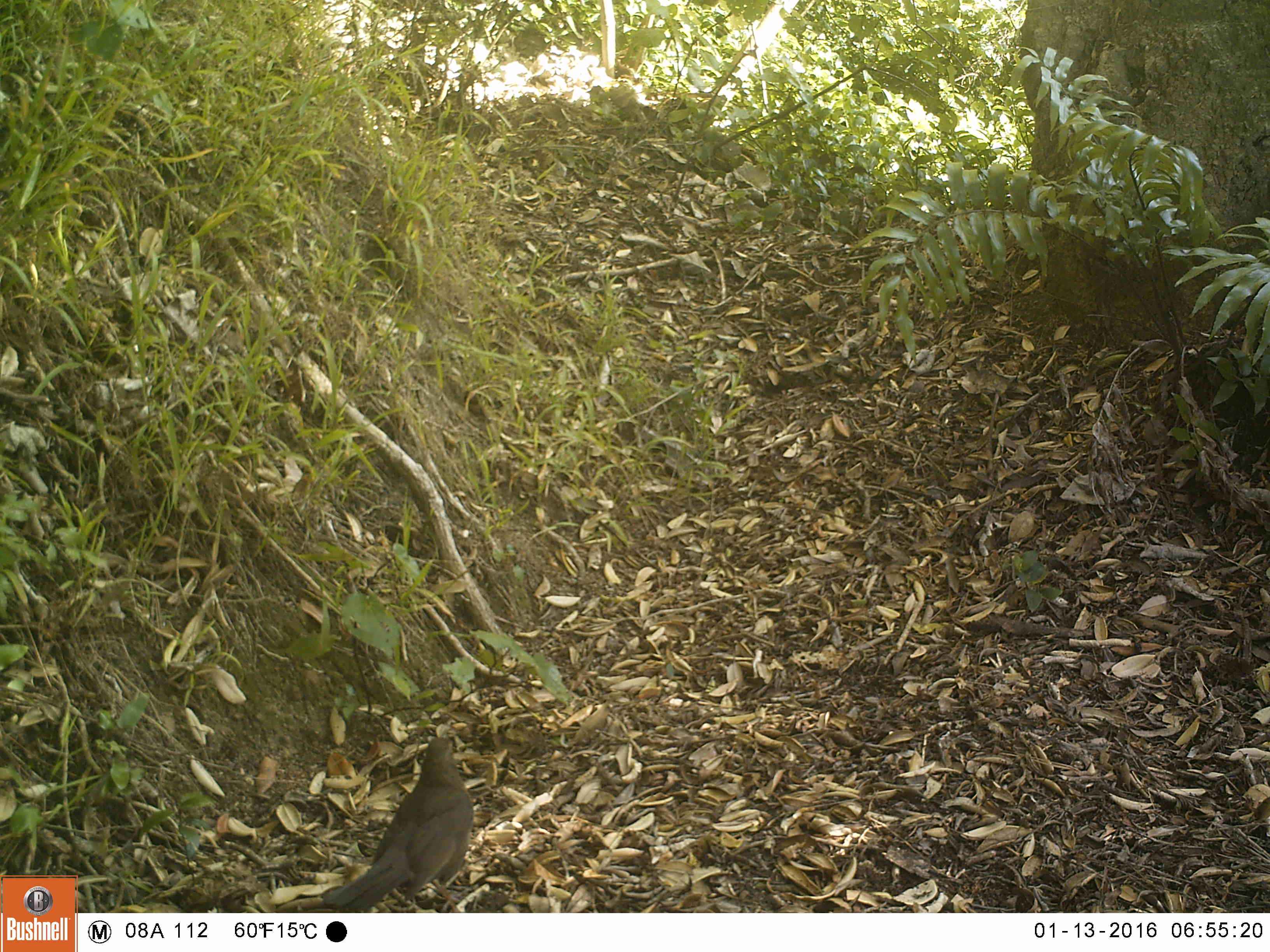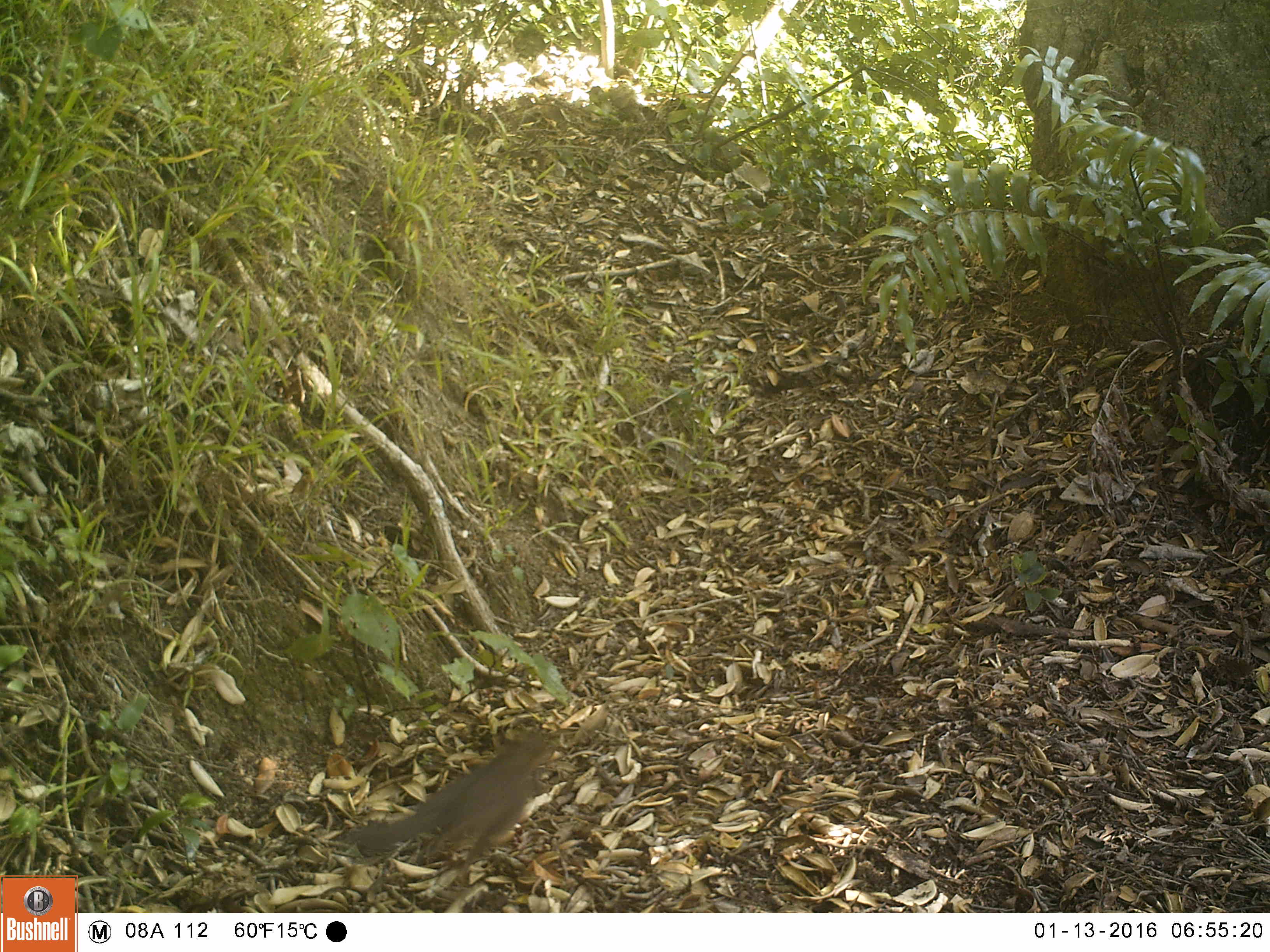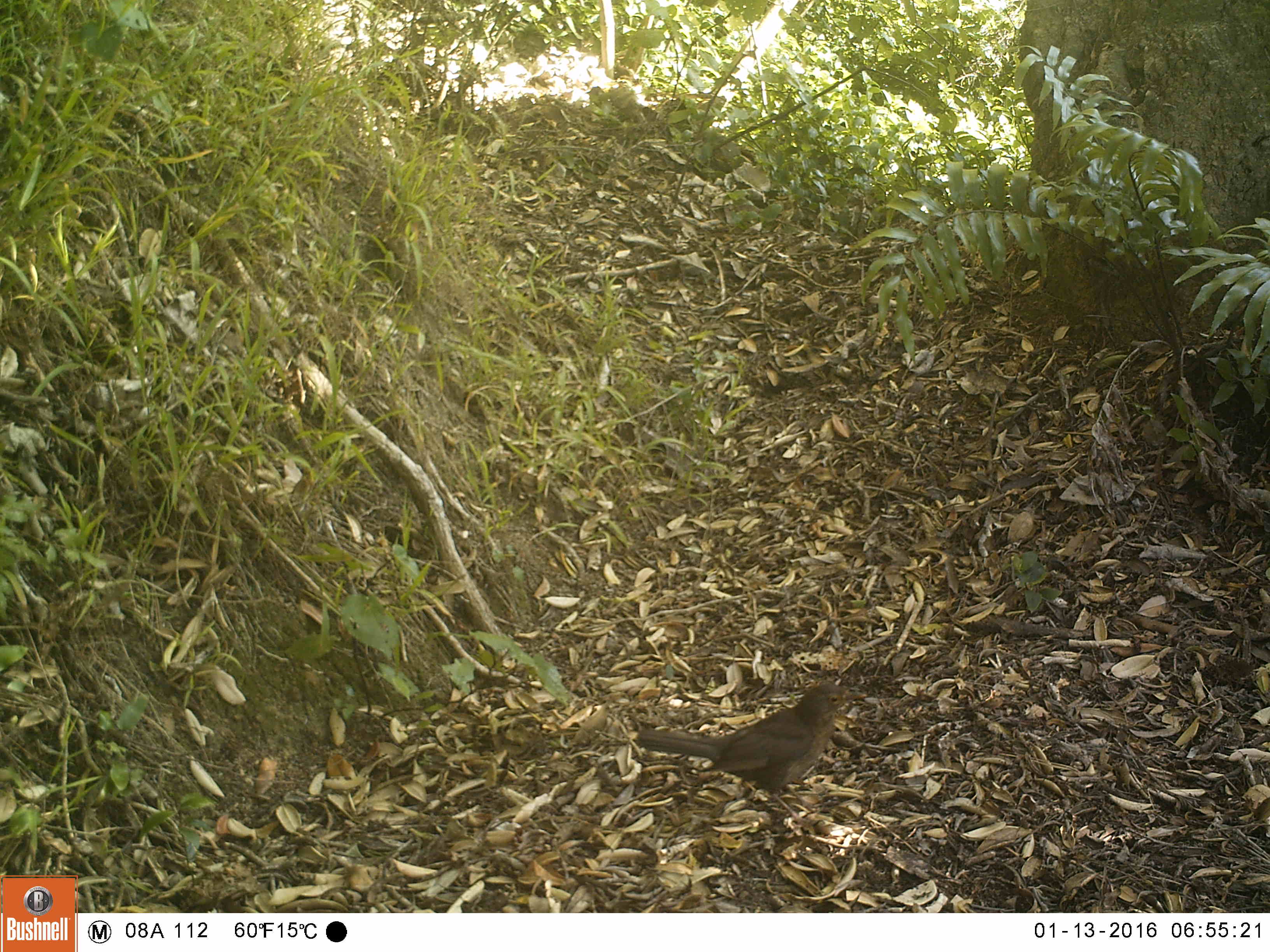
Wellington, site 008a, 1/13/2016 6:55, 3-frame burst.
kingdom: Animalia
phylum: Chordata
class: Aves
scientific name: Aves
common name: bird